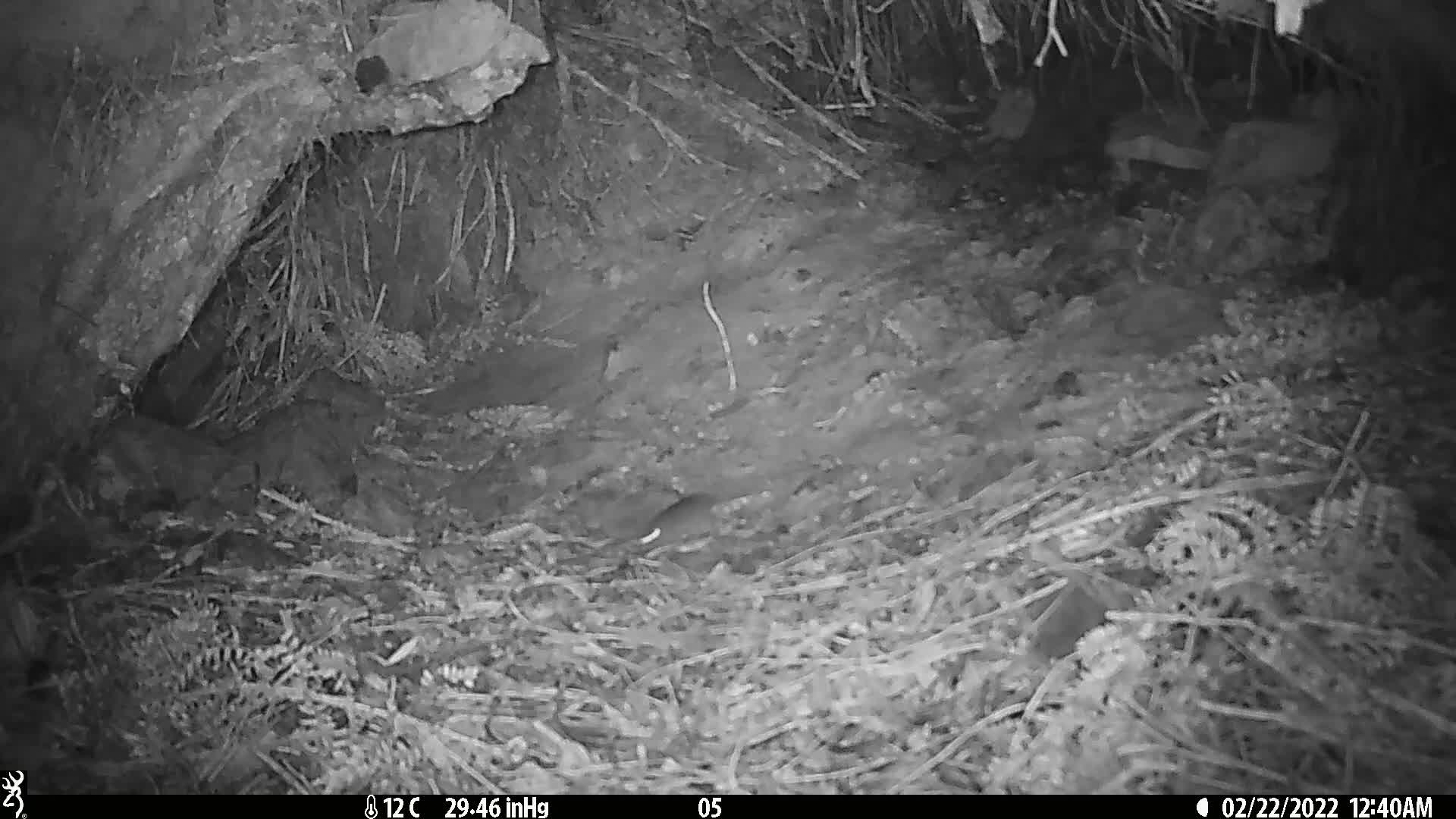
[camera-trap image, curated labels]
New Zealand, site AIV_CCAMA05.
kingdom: Animalia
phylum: Chordata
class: Mammalia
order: Rodentia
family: Muridae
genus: Mus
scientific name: Mus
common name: mouse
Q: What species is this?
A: Mouse (Mus).